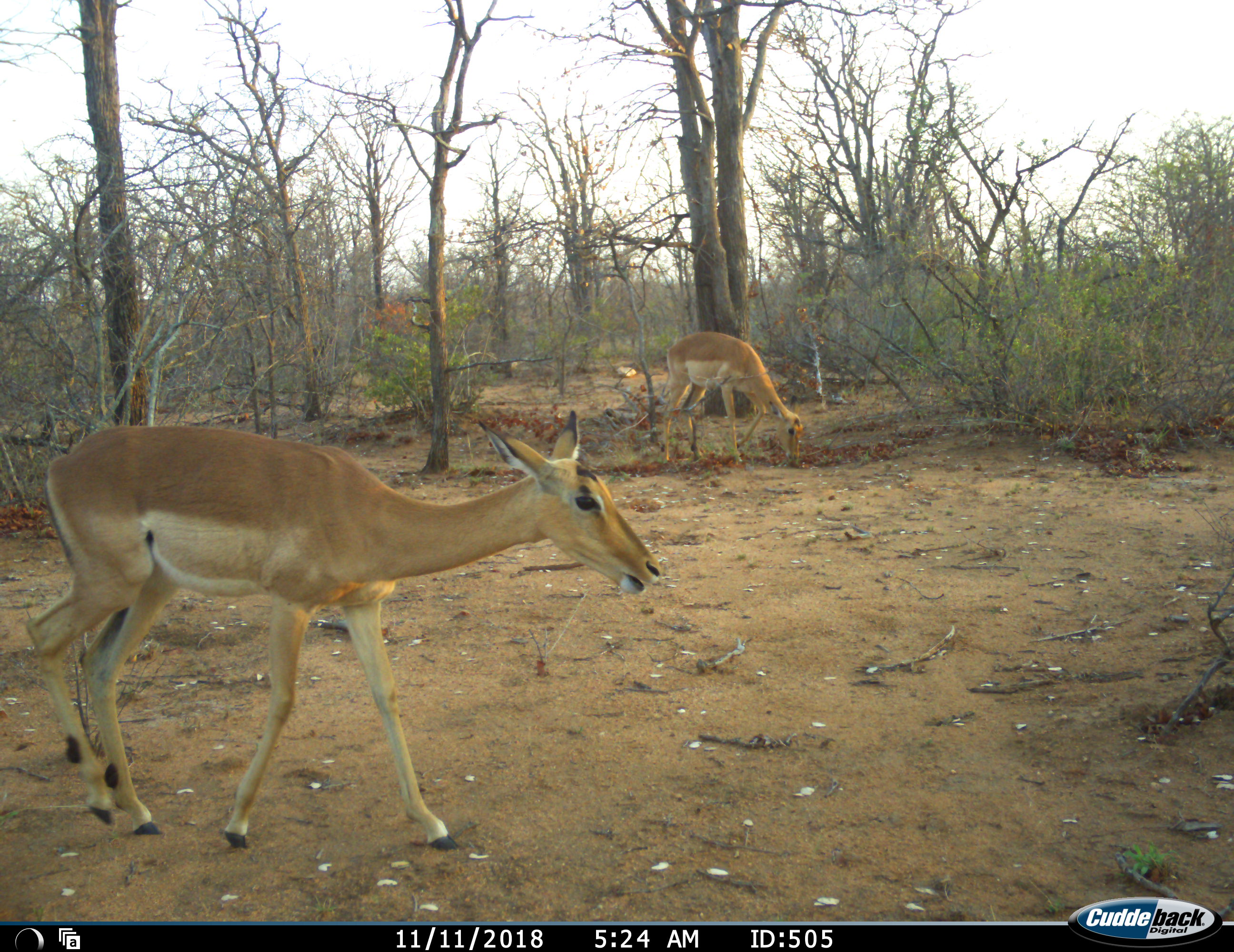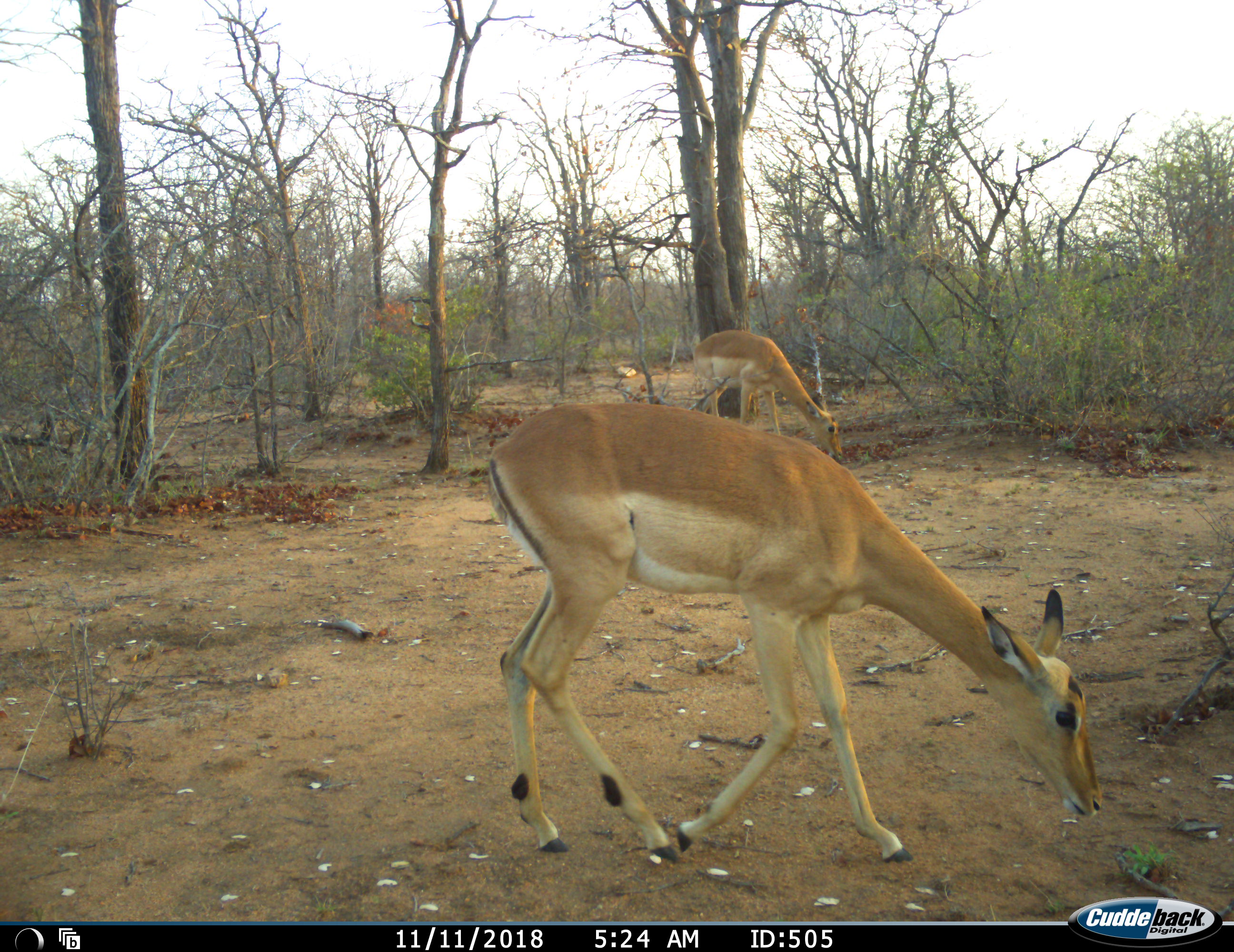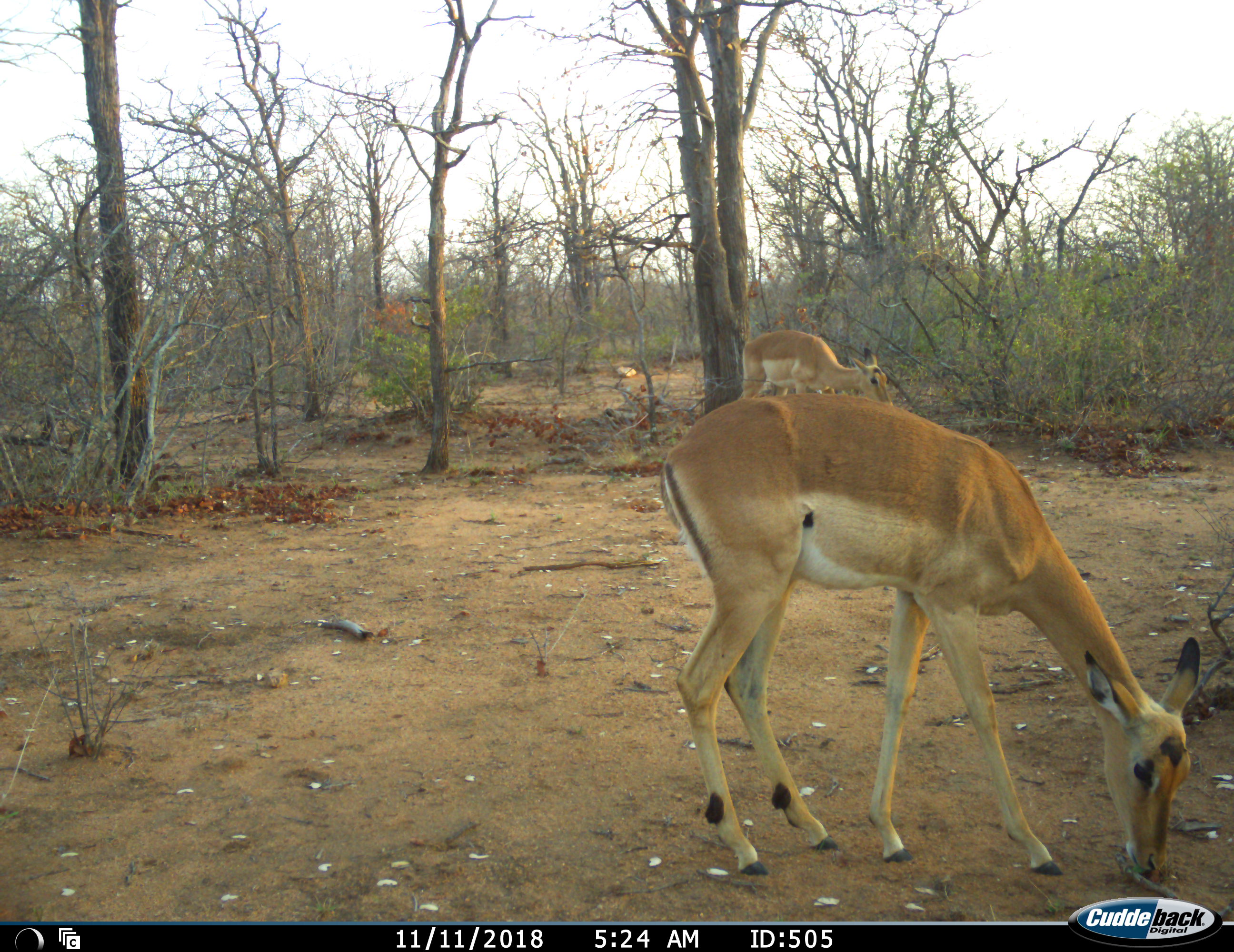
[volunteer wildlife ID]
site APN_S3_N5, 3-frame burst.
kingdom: Animalia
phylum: Chordata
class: Mammalia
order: Artiodactyla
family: Bovidae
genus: Aepyceros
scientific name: Aepyceros melampus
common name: impala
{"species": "impala (Aepyceros melampus)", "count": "2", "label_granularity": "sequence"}